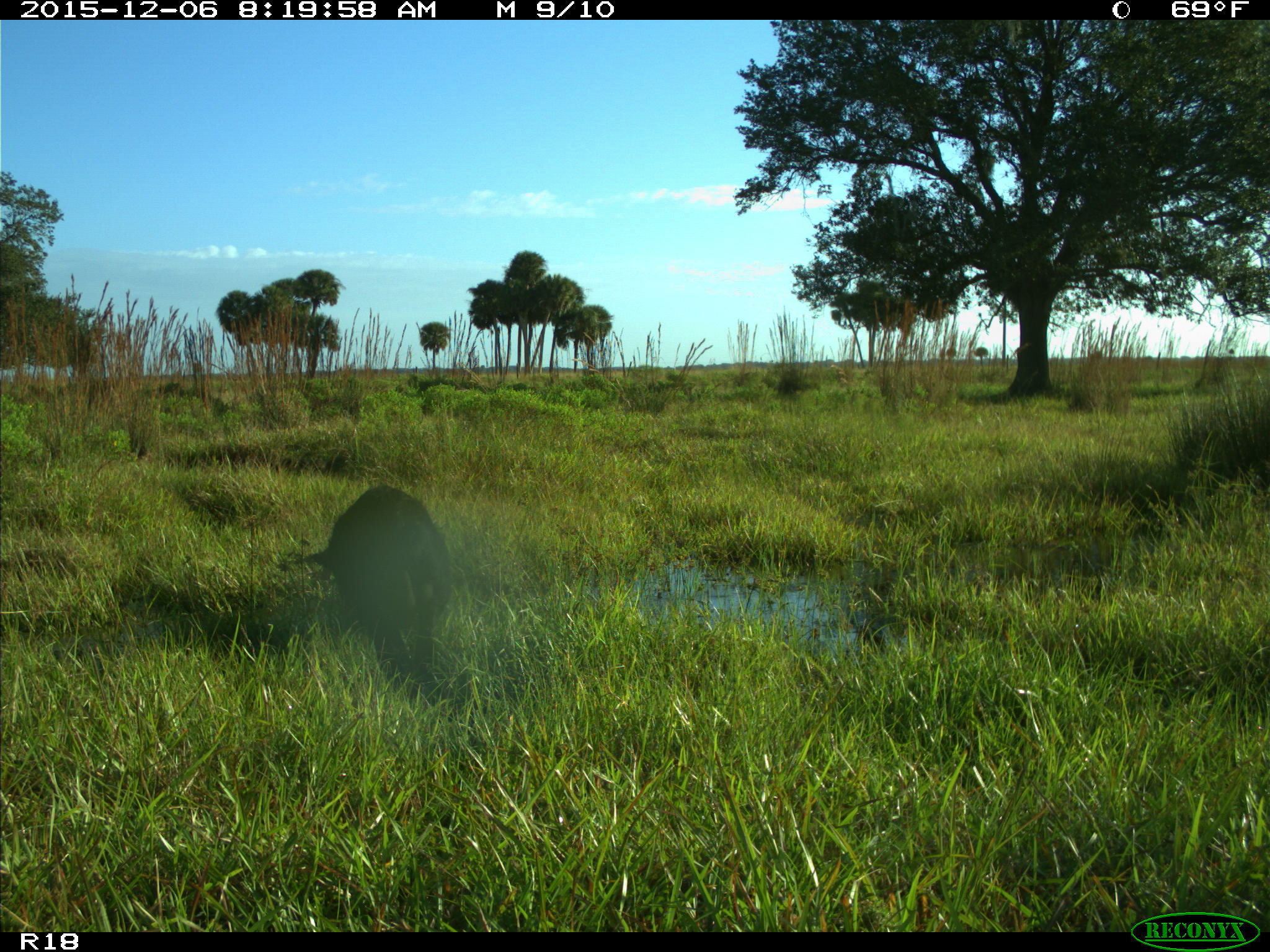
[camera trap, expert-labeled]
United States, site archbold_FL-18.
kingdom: Animalia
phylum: Chordata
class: Mammalia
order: Artiodactyla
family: Suidae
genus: Sus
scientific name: Sus scrofa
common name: wild boar